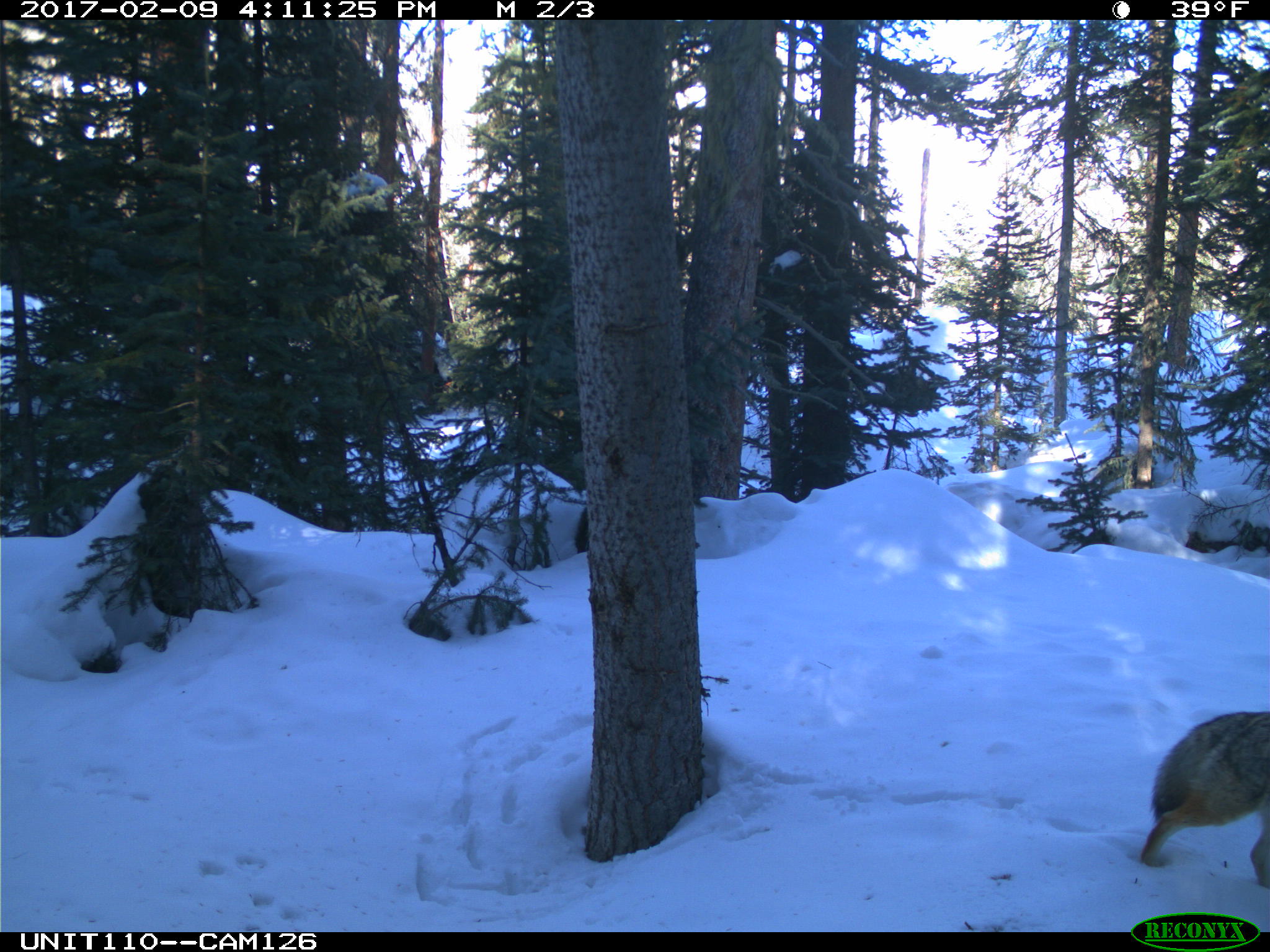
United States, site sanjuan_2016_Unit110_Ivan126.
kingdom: Animalia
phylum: Chordata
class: Mammalia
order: Carnivora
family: Canidae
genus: Canis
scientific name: Canis latrans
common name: coyote